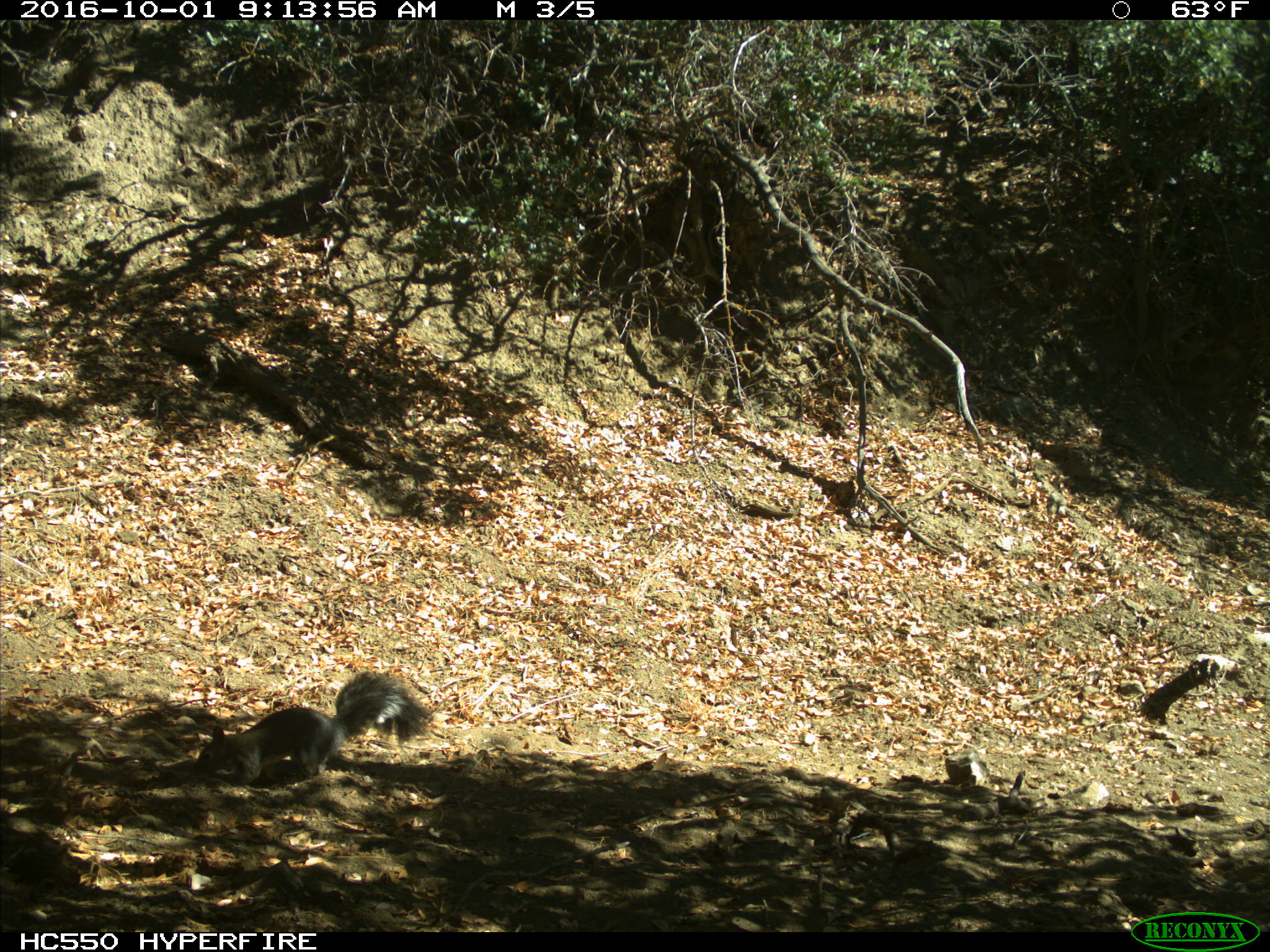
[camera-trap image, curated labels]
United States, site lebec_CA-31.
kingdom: Animalia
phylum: Chordata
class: Mammalia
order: Rodentia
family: Sciuridae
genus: Sciurus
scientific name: Sciurus carolinensis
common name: eastern gray squirrel